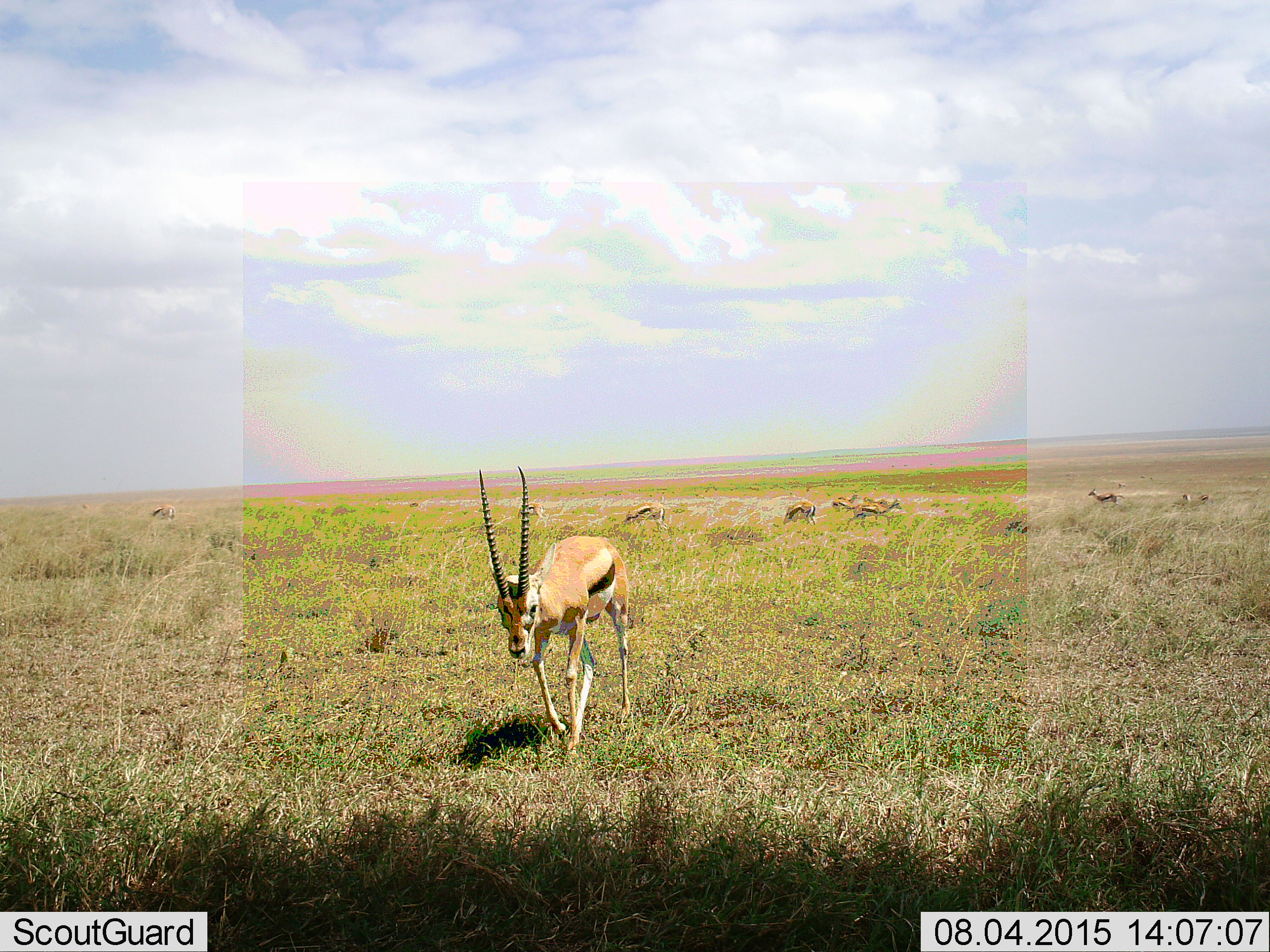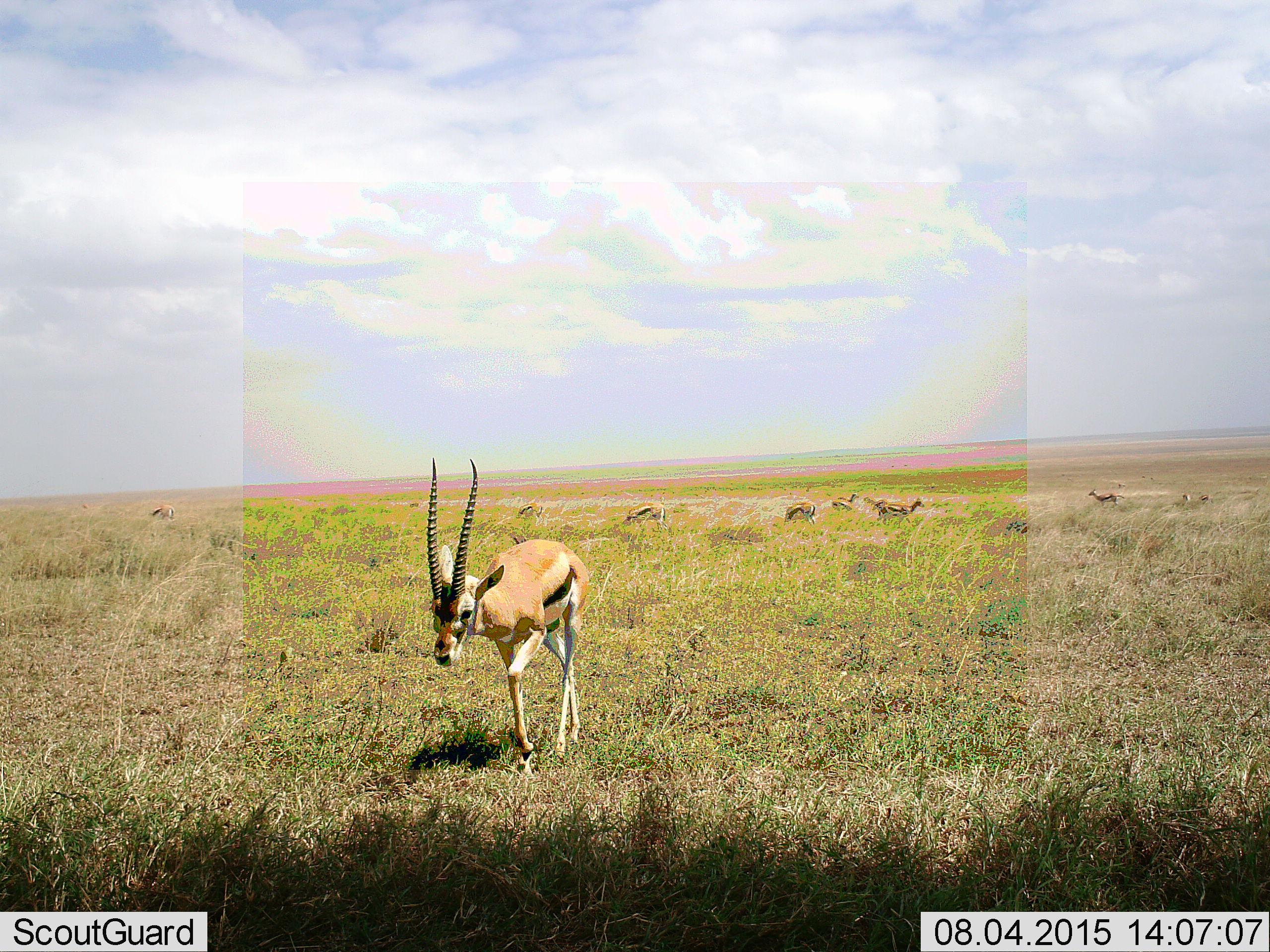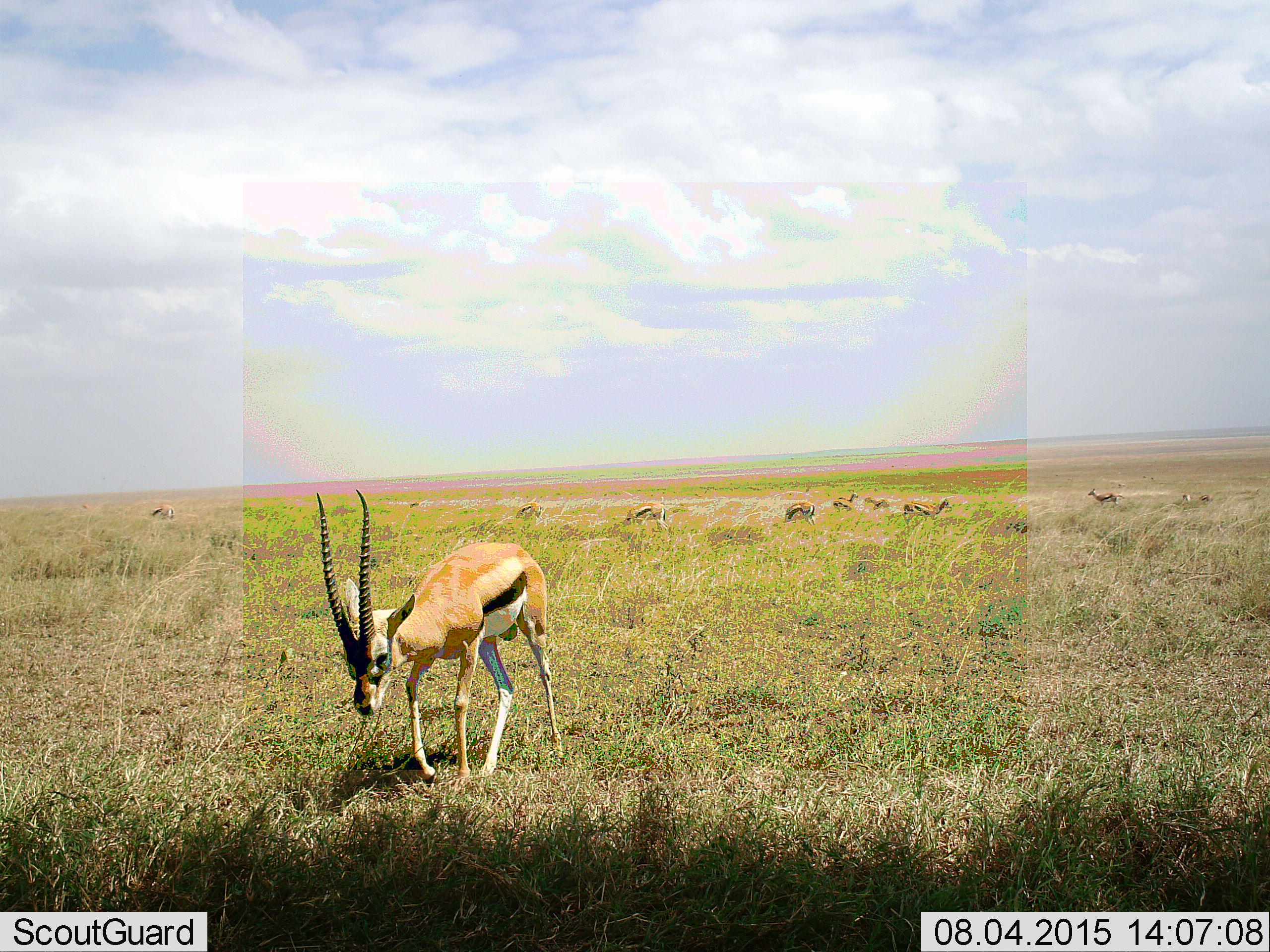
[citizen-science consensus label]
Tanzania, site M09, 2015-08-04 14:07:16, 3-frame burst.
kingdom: Animalia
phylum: Chordata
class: Mammalia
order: Artiodactyla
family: Bovidae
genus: Eudorcas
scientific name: Eudorcas thomsonii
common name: thomson's gazelle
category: gazellethomsons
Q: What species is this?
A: Gazellethomsons (thomson's gazelle) (Eudorcas thomsonii).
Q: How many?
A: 11-50.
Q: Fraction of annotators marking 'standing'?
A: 78%.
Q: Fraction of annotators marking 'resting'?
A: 0%.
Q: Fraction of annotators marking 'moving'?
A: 100%.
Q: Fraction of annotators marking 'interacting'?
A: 0%.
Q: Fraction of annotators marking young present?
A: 0%.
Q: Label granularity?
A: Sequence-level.